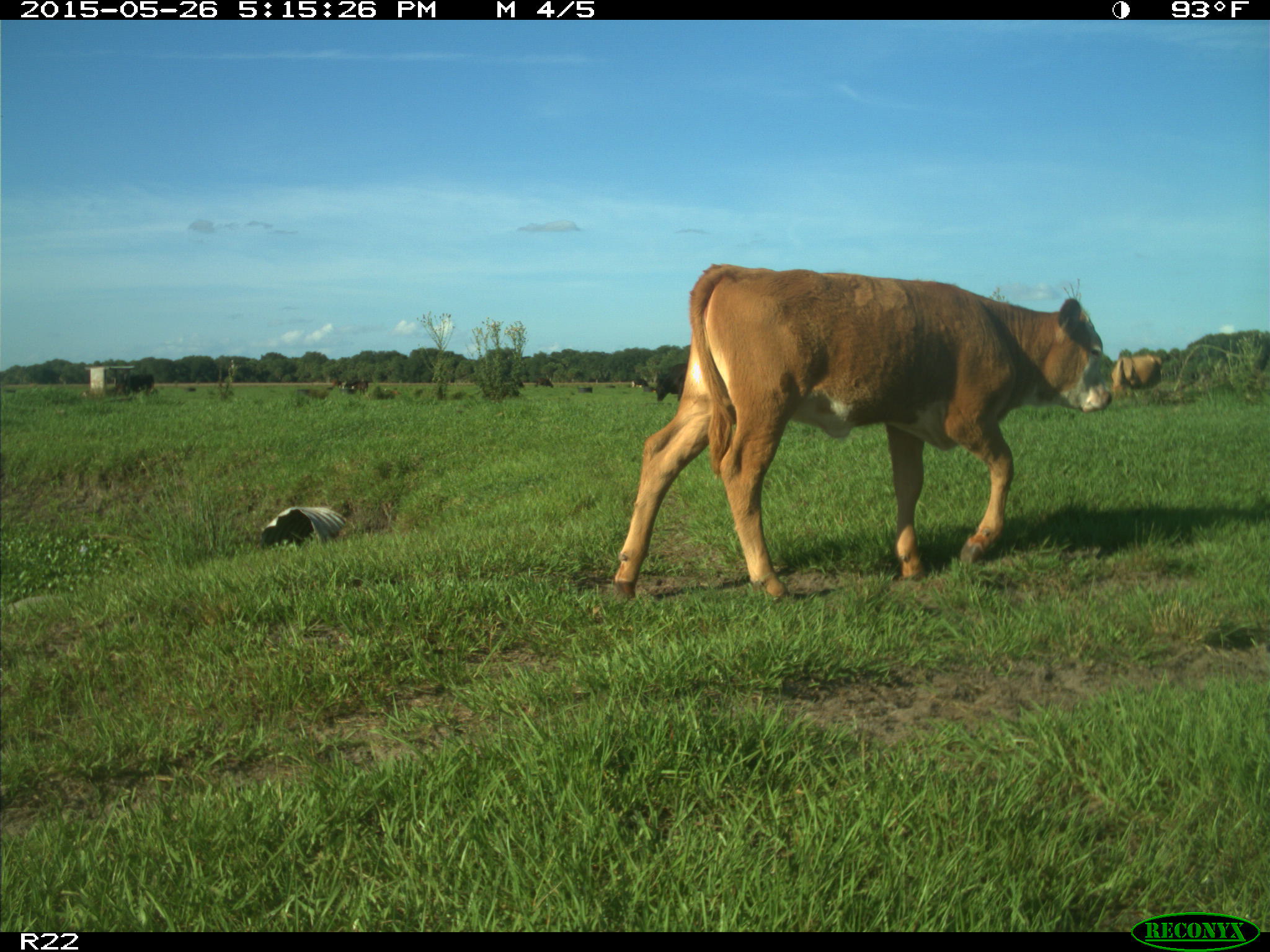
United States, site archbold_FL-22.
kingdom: Animalia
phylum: Chordata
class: Mammalia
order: Artiodactyla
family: Bovidae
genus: Bos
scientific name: Bos taurus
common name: domestic cow